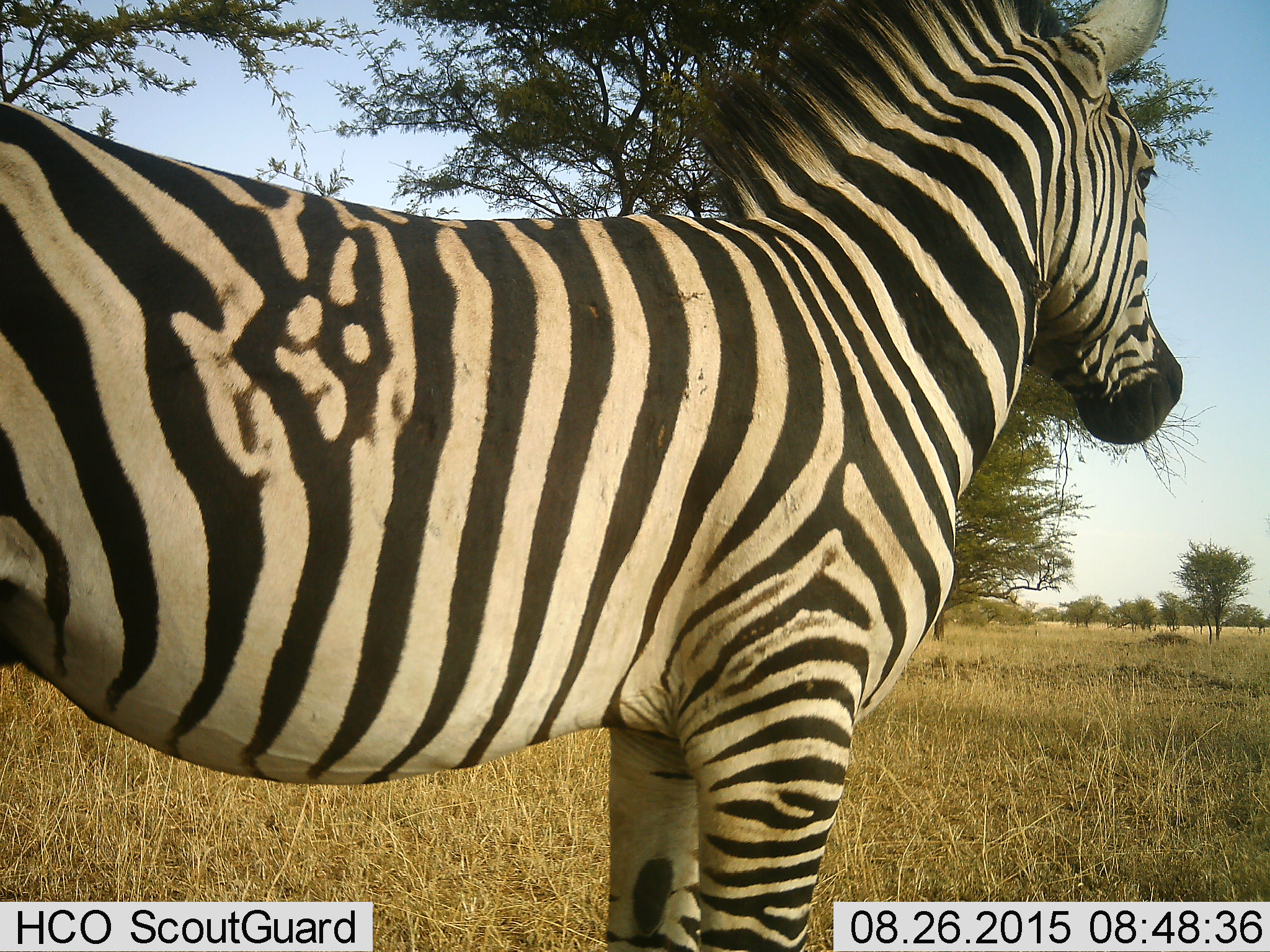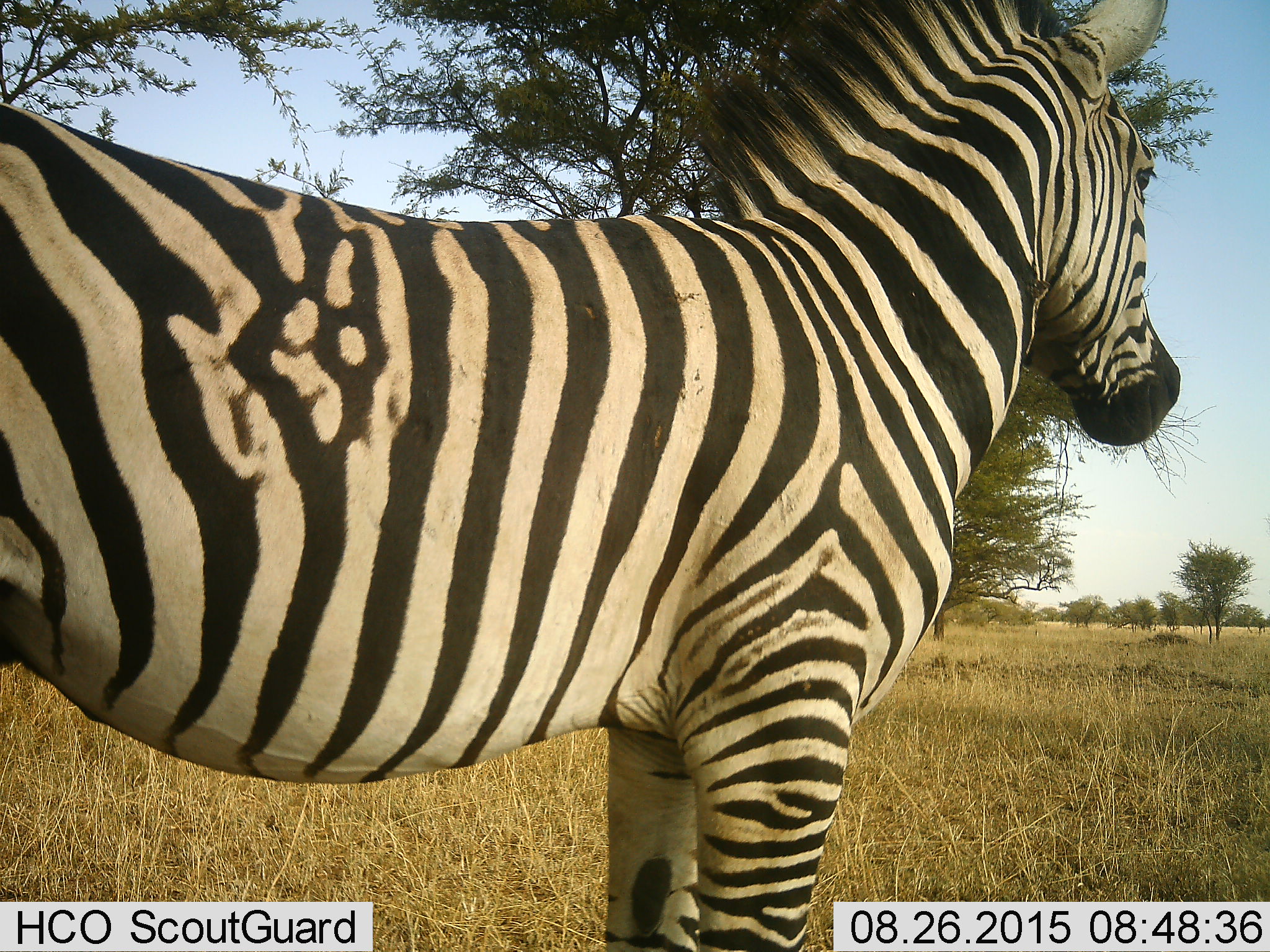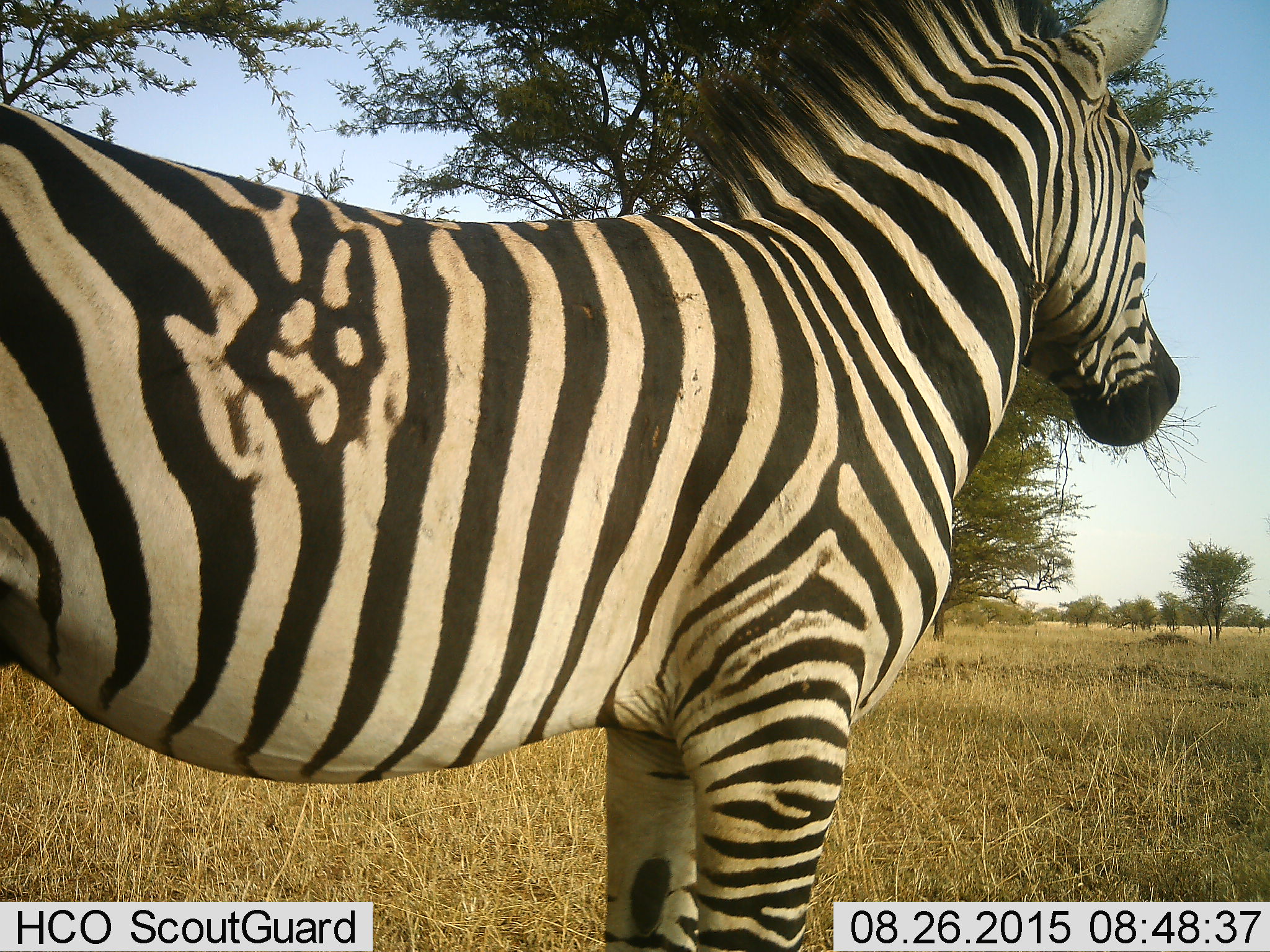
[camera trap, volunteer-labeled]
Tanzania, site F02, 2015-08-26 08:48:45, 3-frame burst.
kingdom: Animalia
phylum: Chordata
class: Mammalia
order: Perissodactyla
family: Equidae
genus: Equus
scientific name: Equus quagga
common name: plains zebra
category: zebra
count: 1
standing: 95%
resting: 5%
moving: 5%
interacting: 0%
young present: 0%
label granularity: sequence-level